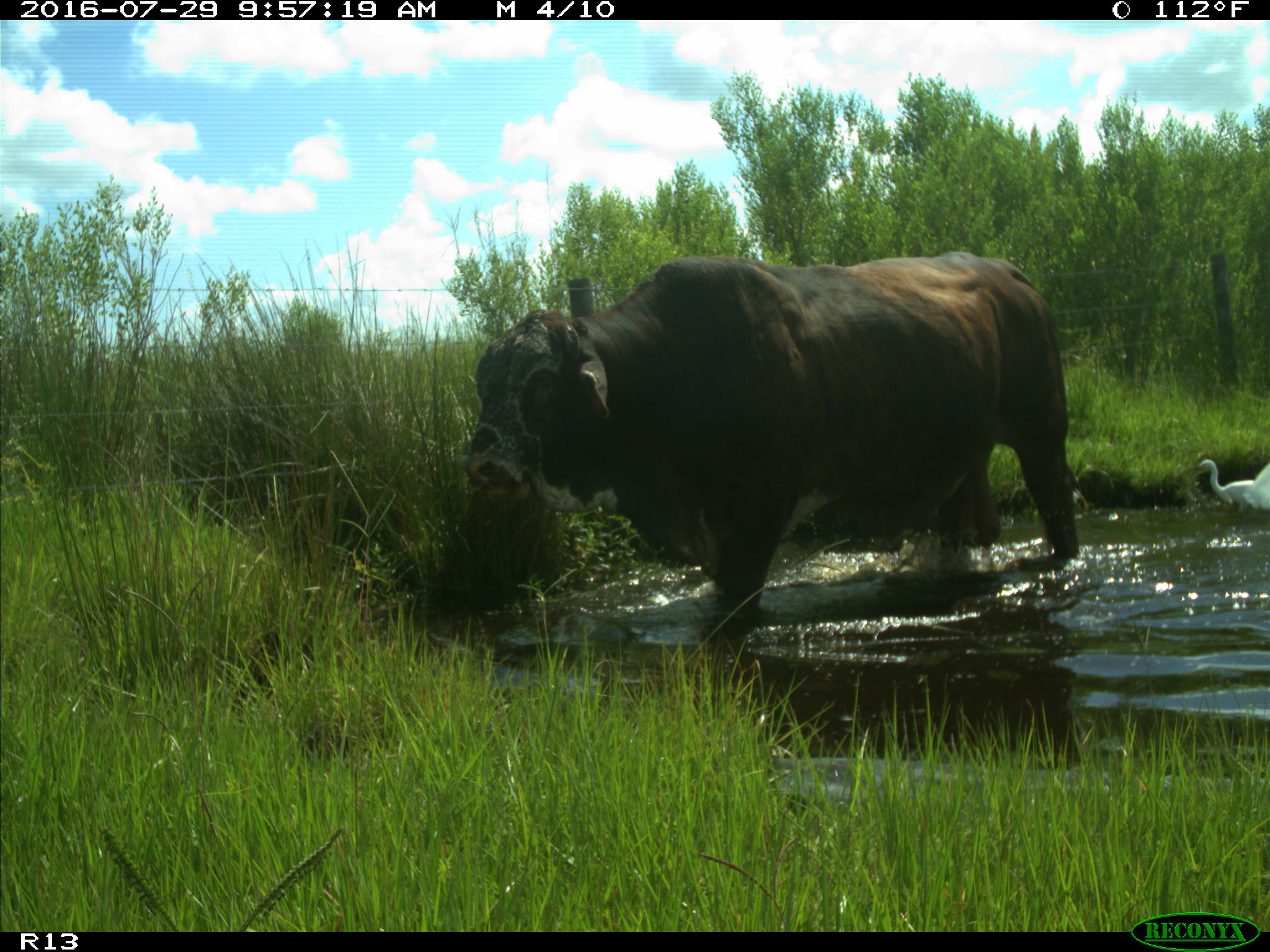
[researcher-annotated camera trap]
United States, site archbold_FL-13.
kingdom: Animalia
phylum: Chordata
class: Mammalia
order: Artiodactyla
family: Bovidae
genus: Bos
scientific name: Bos taurus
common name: domestic cow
Bos taurus (domestic cow).